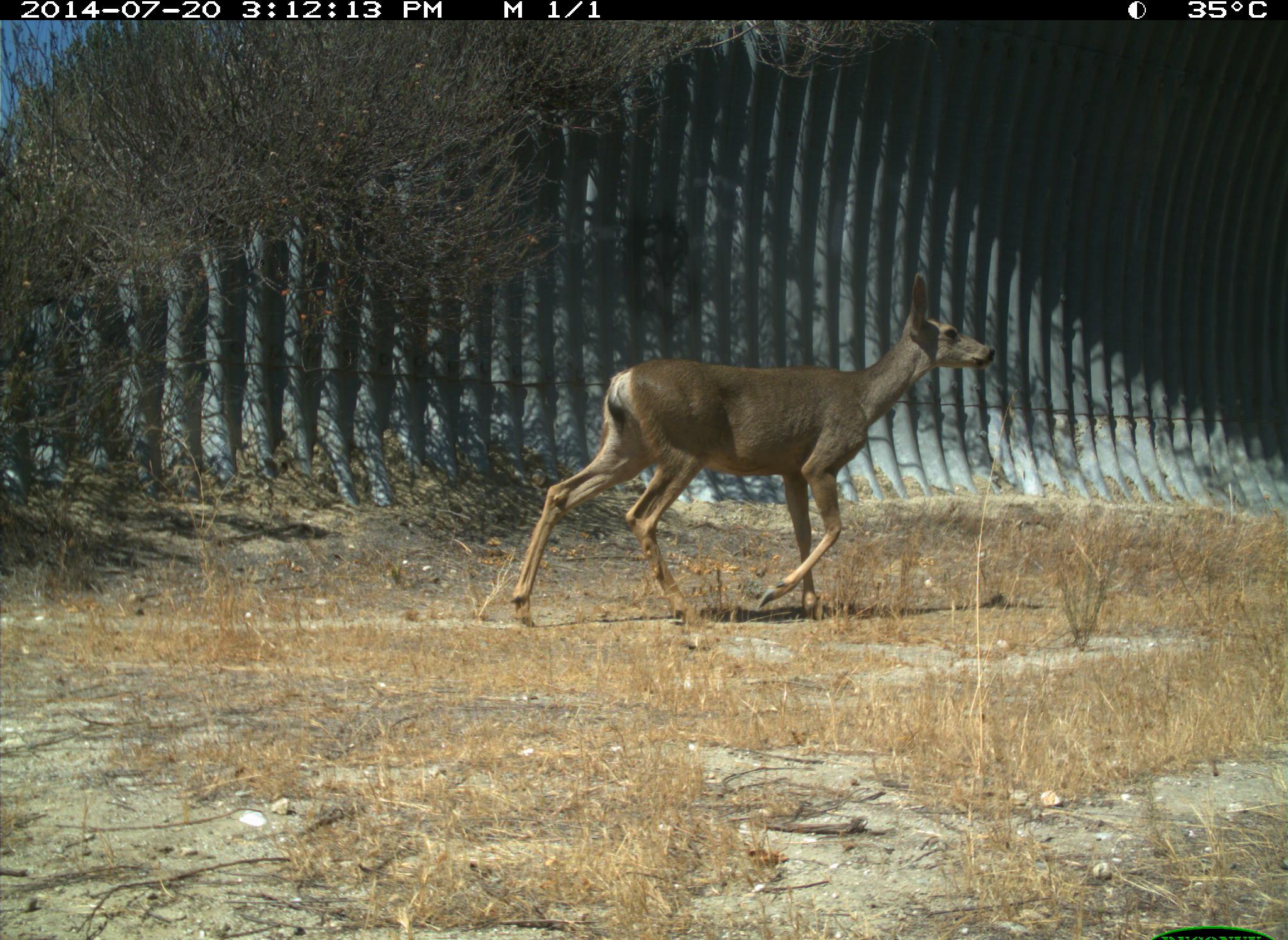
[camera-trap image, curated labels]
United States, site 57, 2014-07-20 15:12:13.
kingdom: Animalia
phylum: Chordata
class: Mammalia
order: Artiodactyla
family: Cervidae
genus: Odocoileus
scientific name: Odocoileus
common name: deer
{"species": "deer (Odocoileus)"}